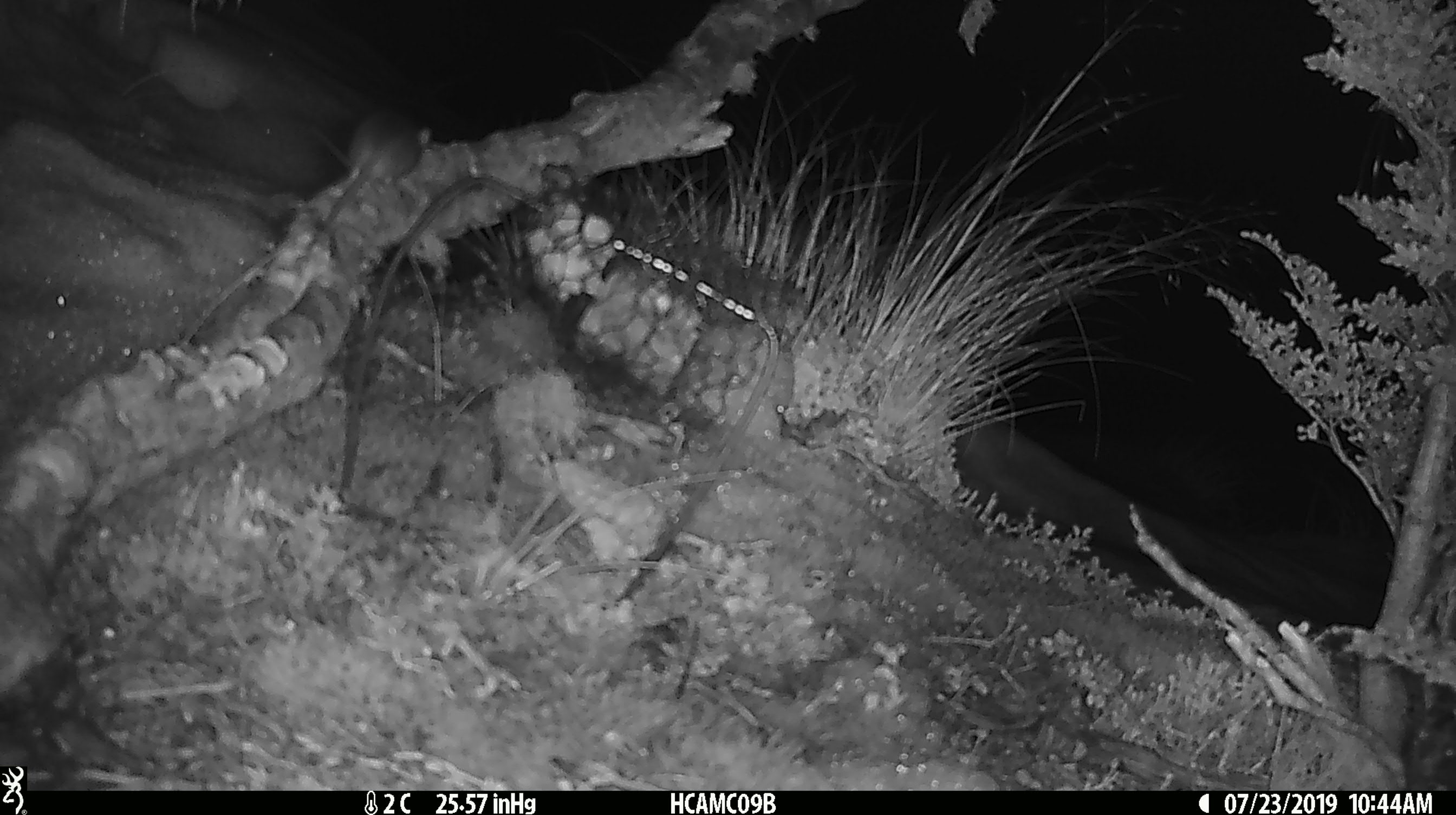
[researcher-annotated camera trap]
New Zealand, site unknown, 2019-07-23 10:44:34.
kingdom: Animalia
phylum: Chordata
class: Mammalia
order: Rodentia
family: Muridae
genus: Mus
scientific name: Mus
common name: mouse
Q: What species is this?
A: Mouse (Mus).